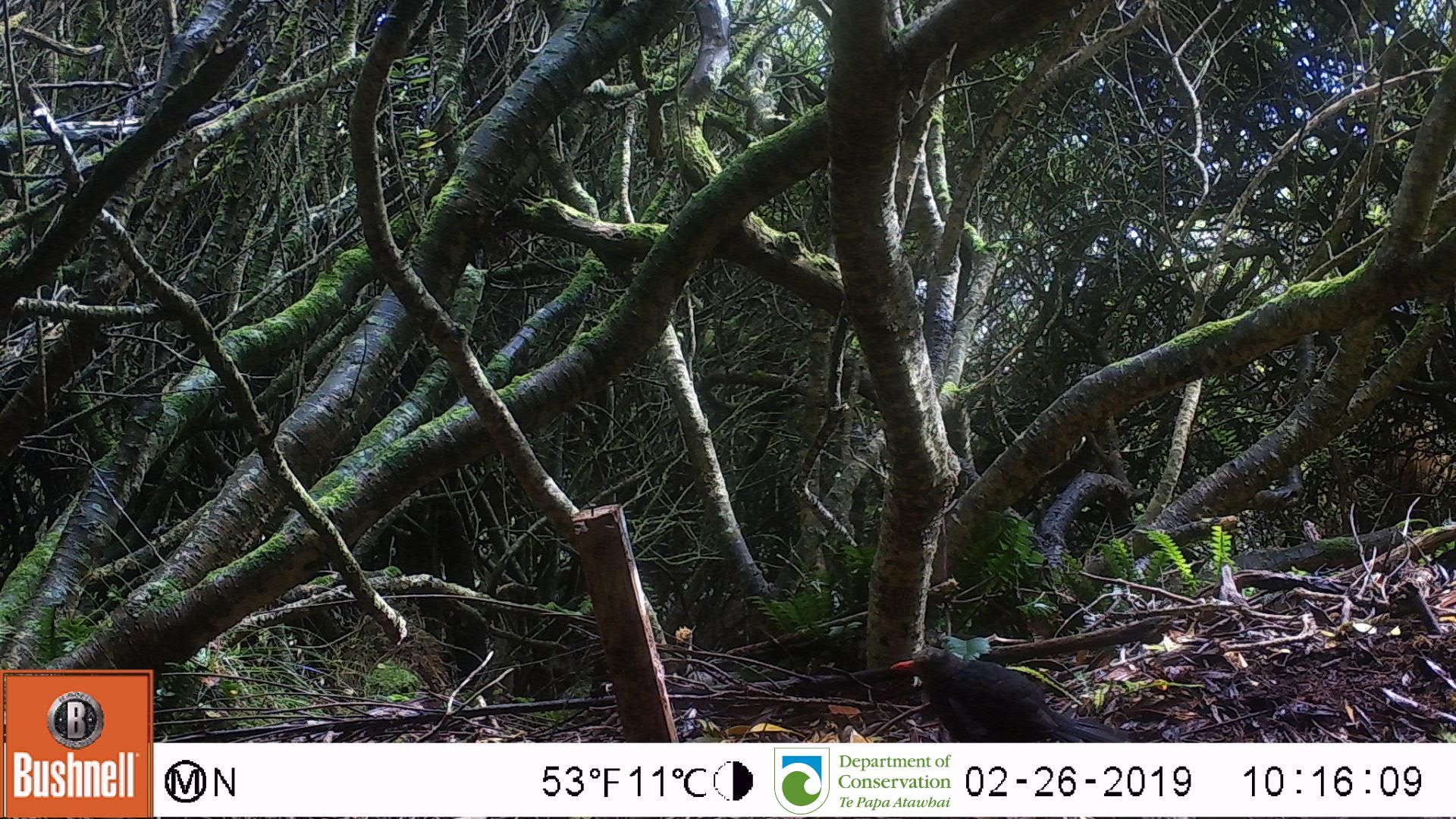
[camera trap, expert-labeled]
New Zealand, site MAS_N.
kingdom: Animalia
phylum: Chordata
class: Aves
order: Passeriformes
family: Turdidae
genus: Turdus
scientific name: Turdus merula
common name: eurasian blackbird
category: blackbird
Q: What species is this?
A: Blackbird (eurasian blackbird) (Turdus merula).